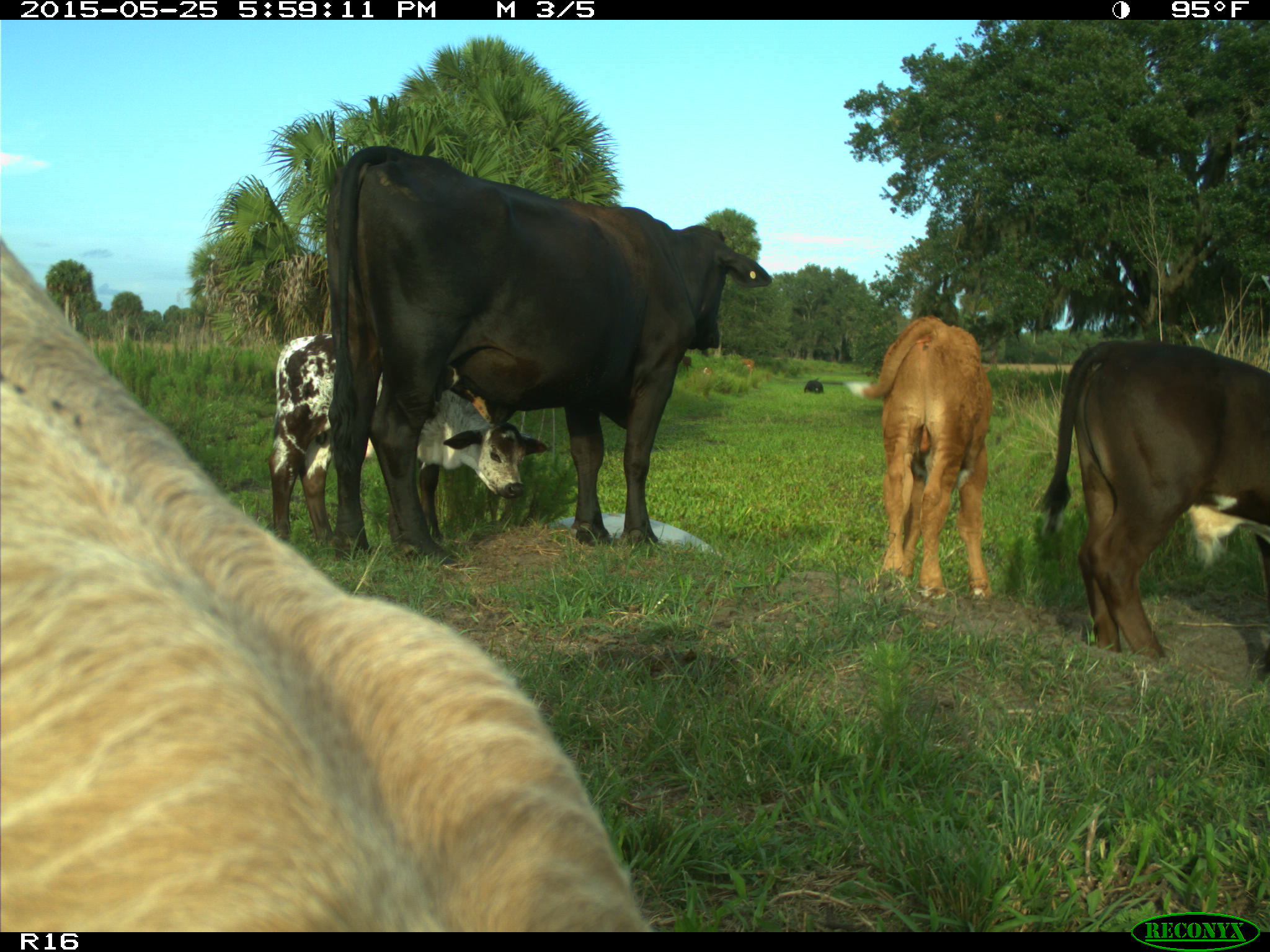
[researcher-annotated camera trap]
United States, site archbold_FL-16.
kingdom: Animalia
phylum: Chordata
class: Mammalia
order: Artiodactyla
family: Bovidae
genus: Bos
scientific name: Bos taurus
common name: domestic cow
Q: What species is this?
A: Bos taurus (domestic cow).